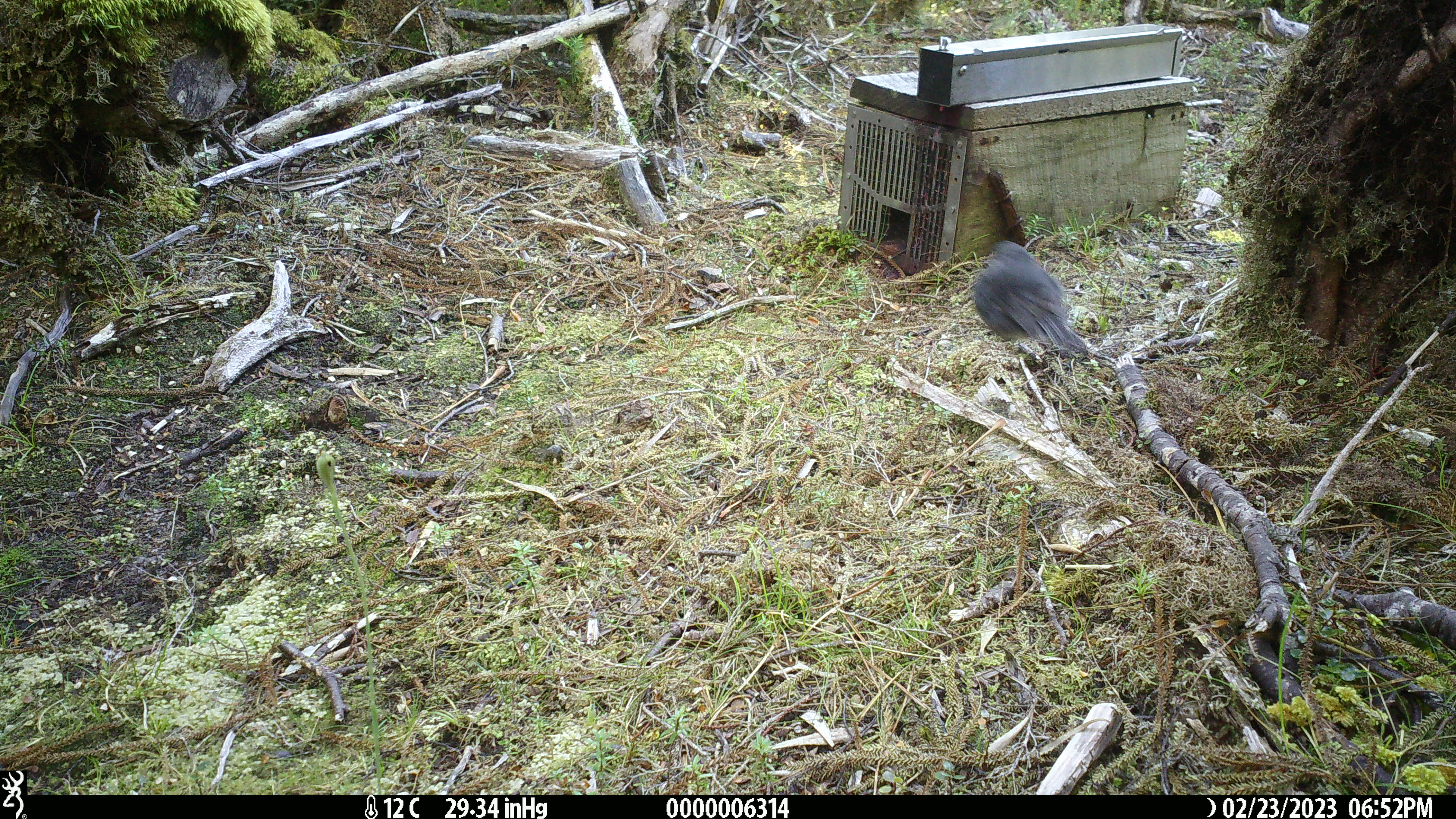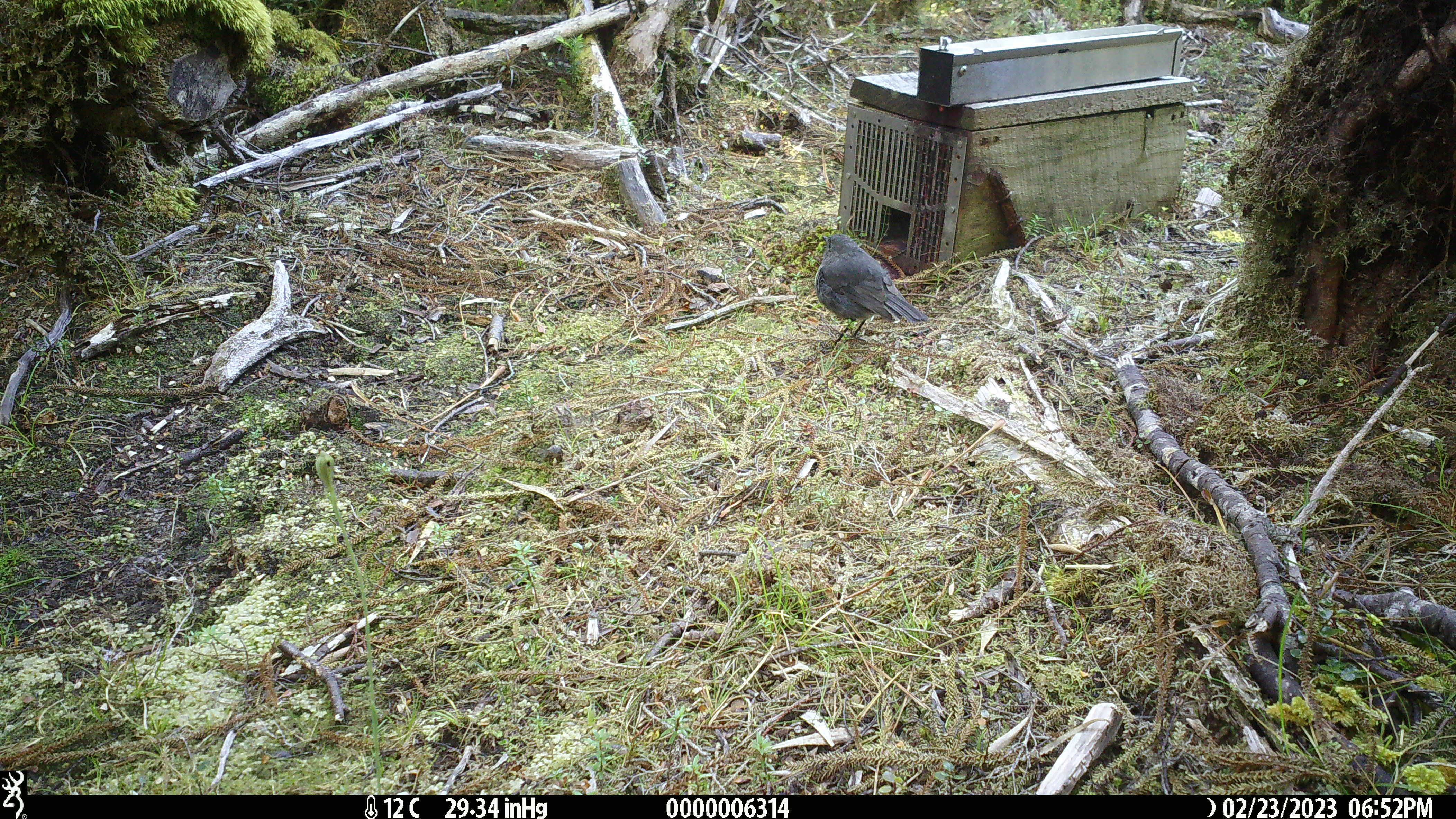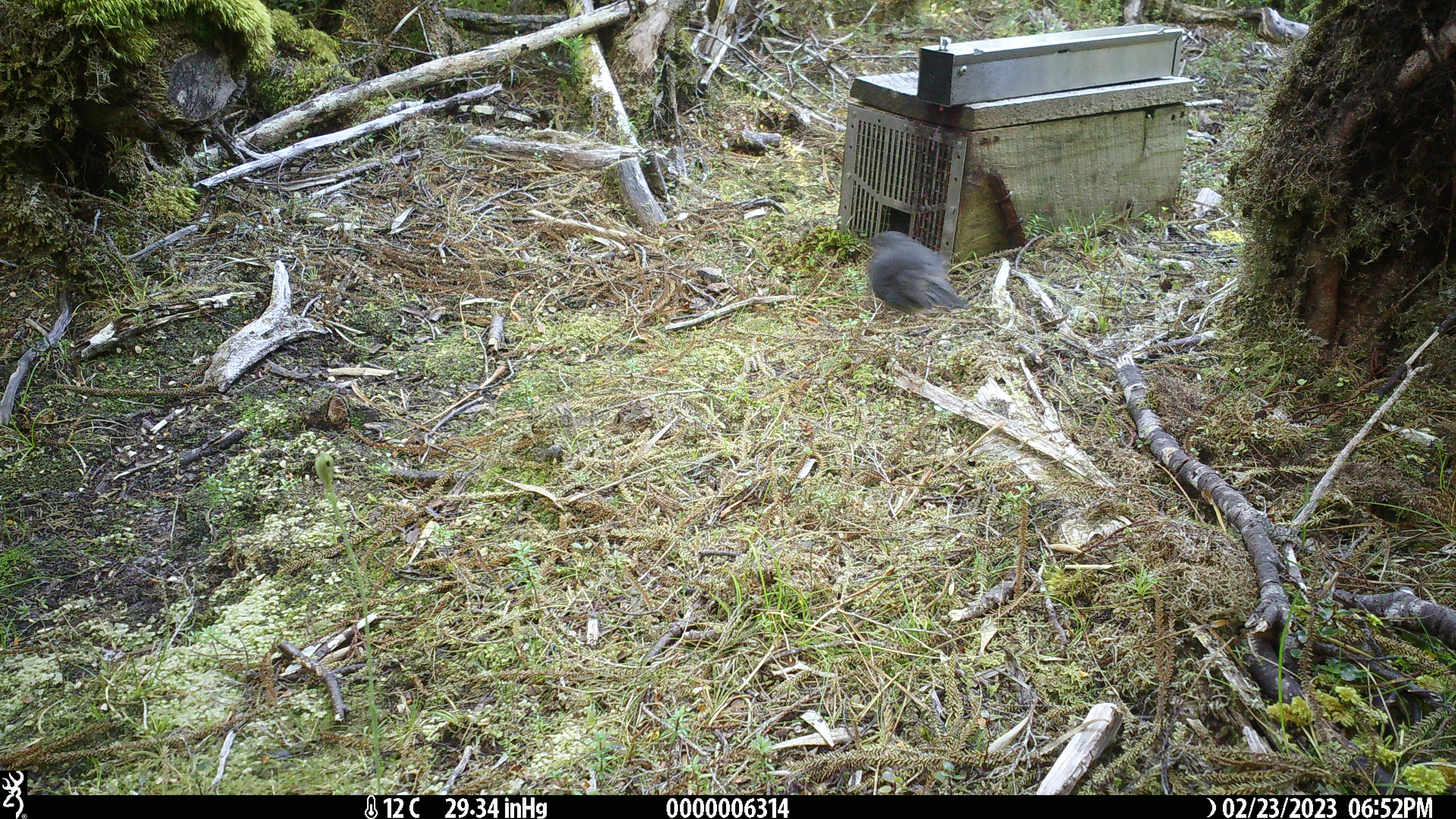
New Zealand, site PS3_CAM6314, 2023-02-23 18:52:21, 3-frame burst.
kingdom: Animalia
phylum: Chordata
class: Aves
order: Passeriformes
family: Petroicidae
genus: Petroica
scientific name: Petroica australis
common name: new zealand robin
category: robin